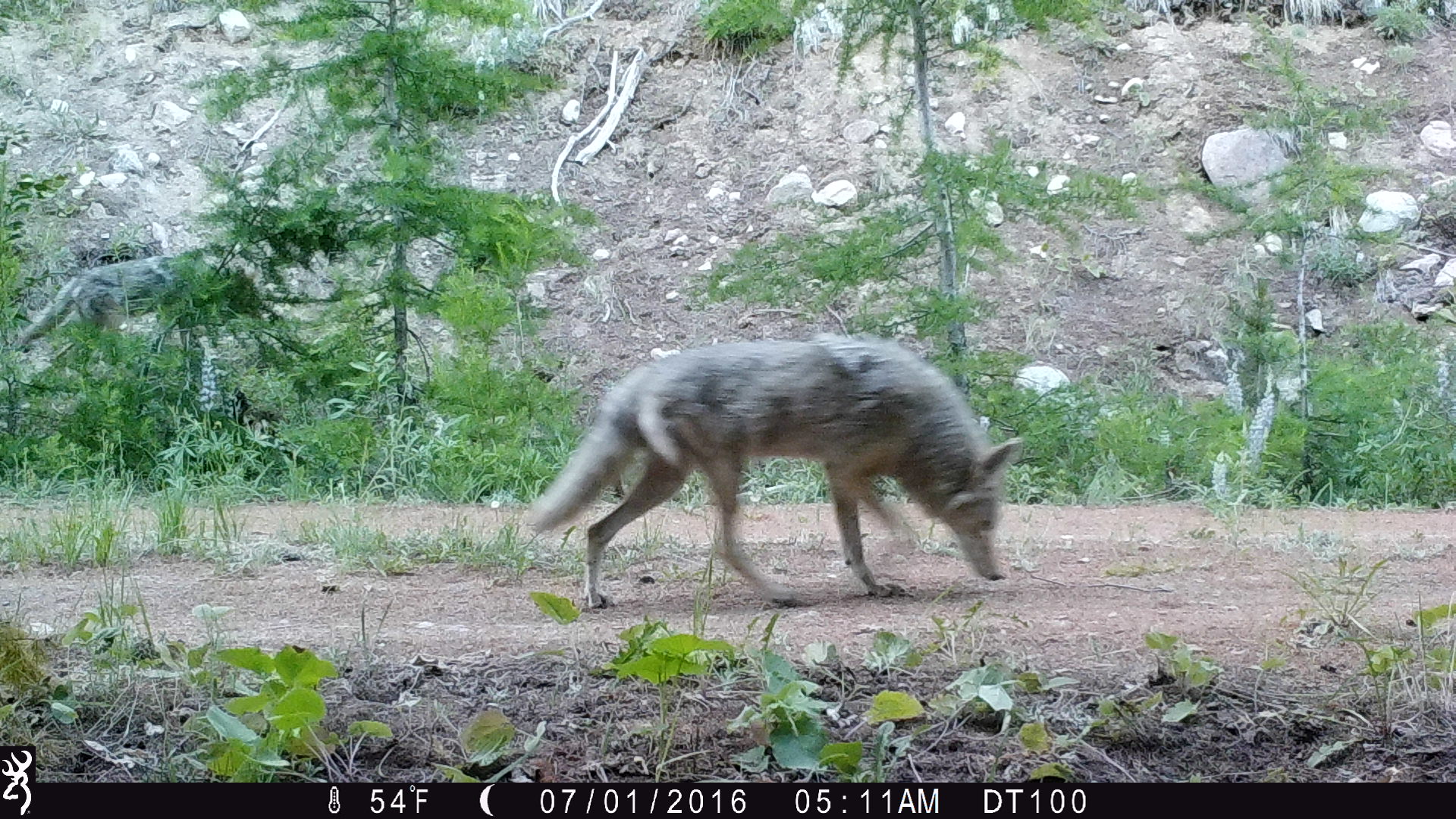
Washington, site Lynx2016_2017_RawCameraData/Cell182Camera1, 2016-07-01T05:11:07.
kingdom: Animalia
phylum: Chordata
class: Mammalia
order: Carnivora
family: Canidae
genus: Canis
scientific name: Canis latrans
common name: coyote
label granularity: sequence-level